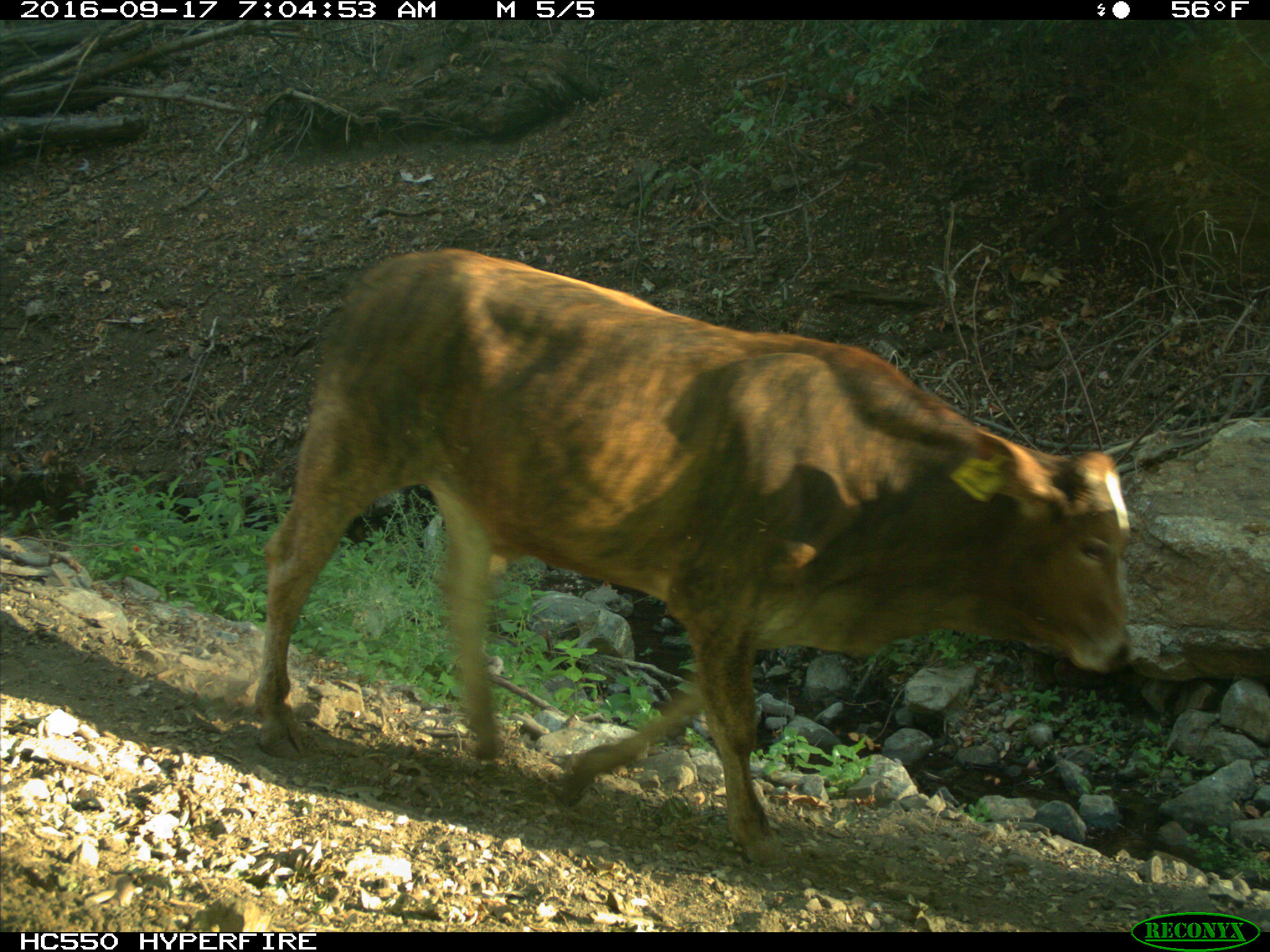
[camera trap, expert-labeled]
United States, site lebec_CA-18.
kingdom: Animalia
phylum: Chordata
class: Mammalia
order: Artiodactyla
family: Bovidae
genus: Bos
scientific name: Bos taurus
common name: domestic cow